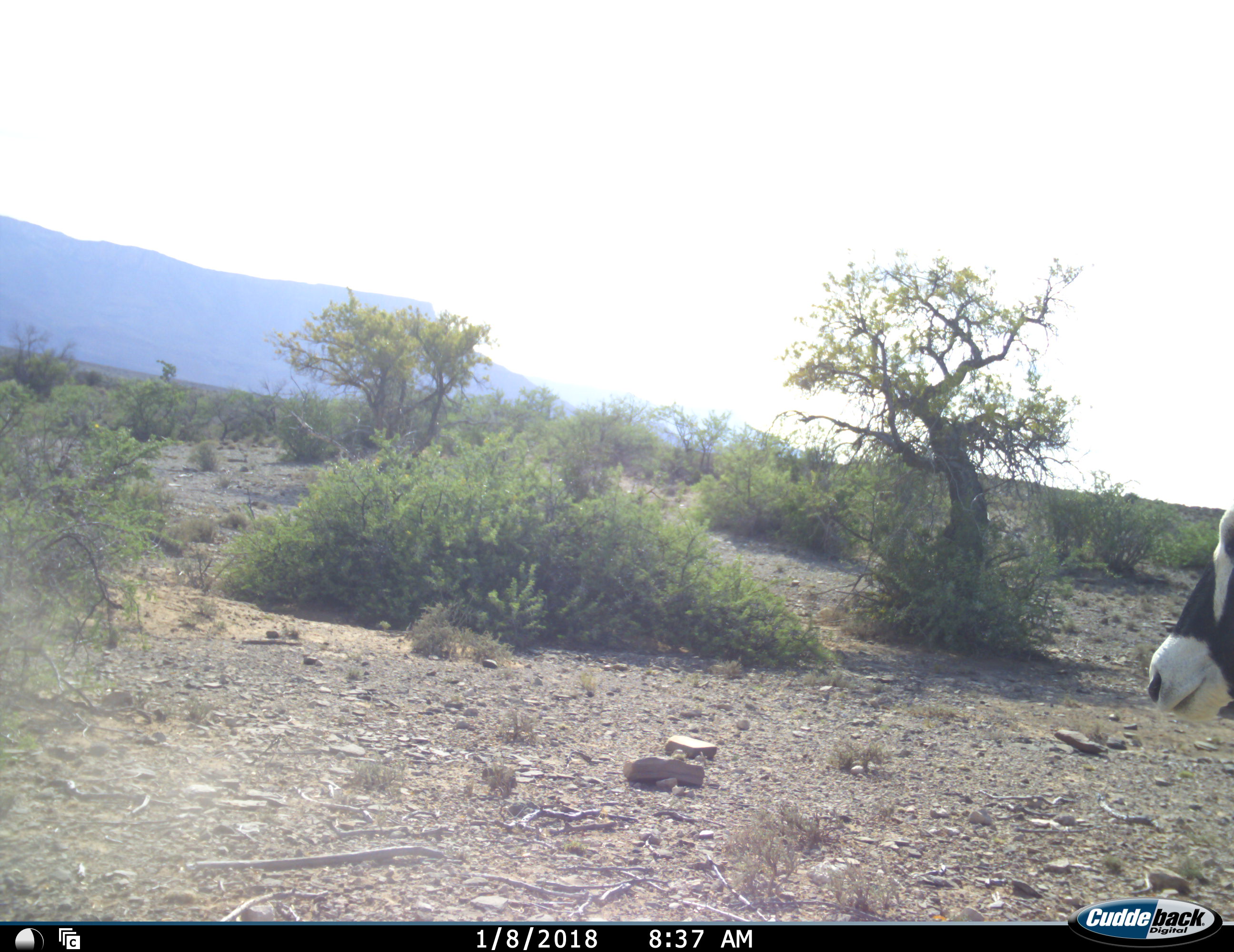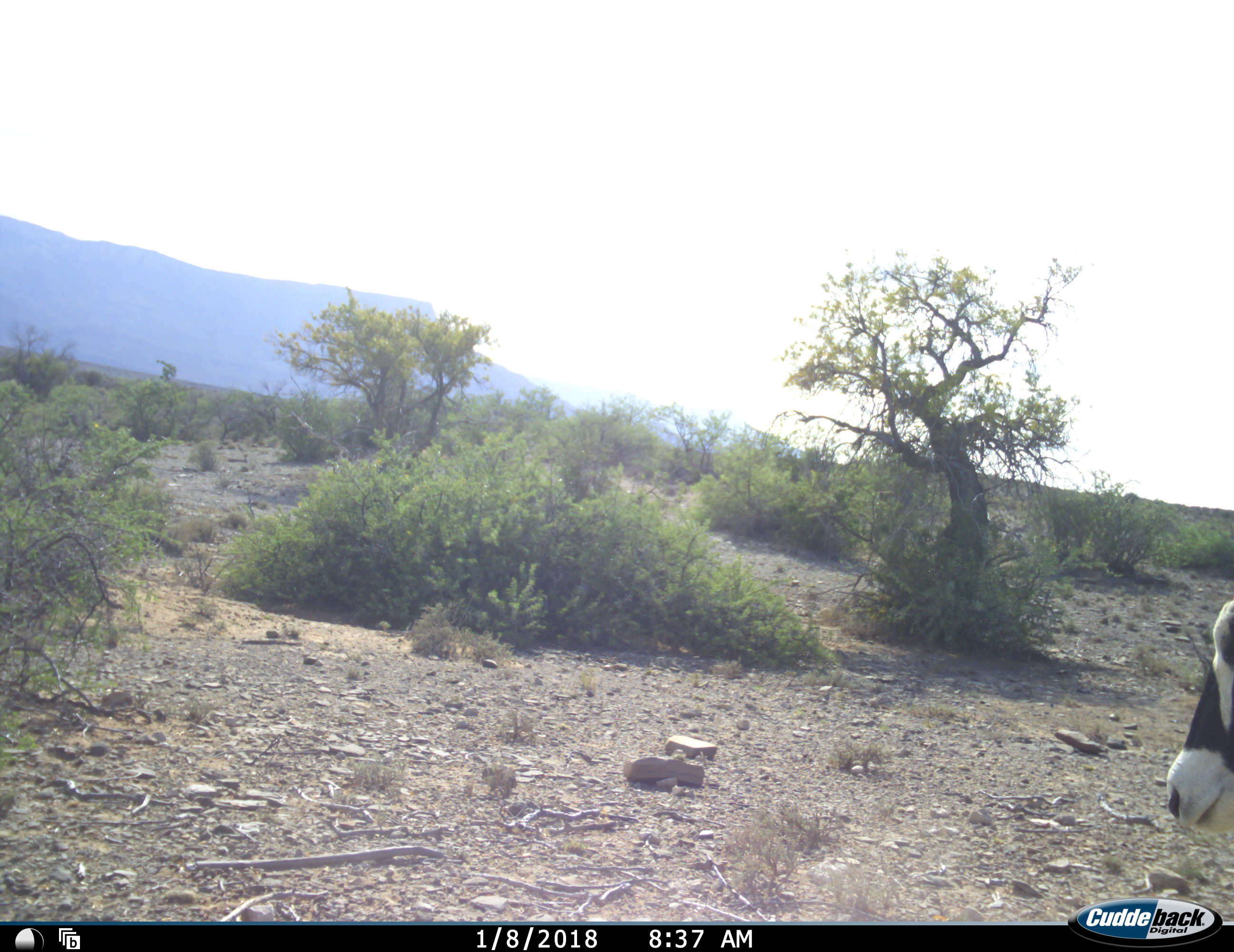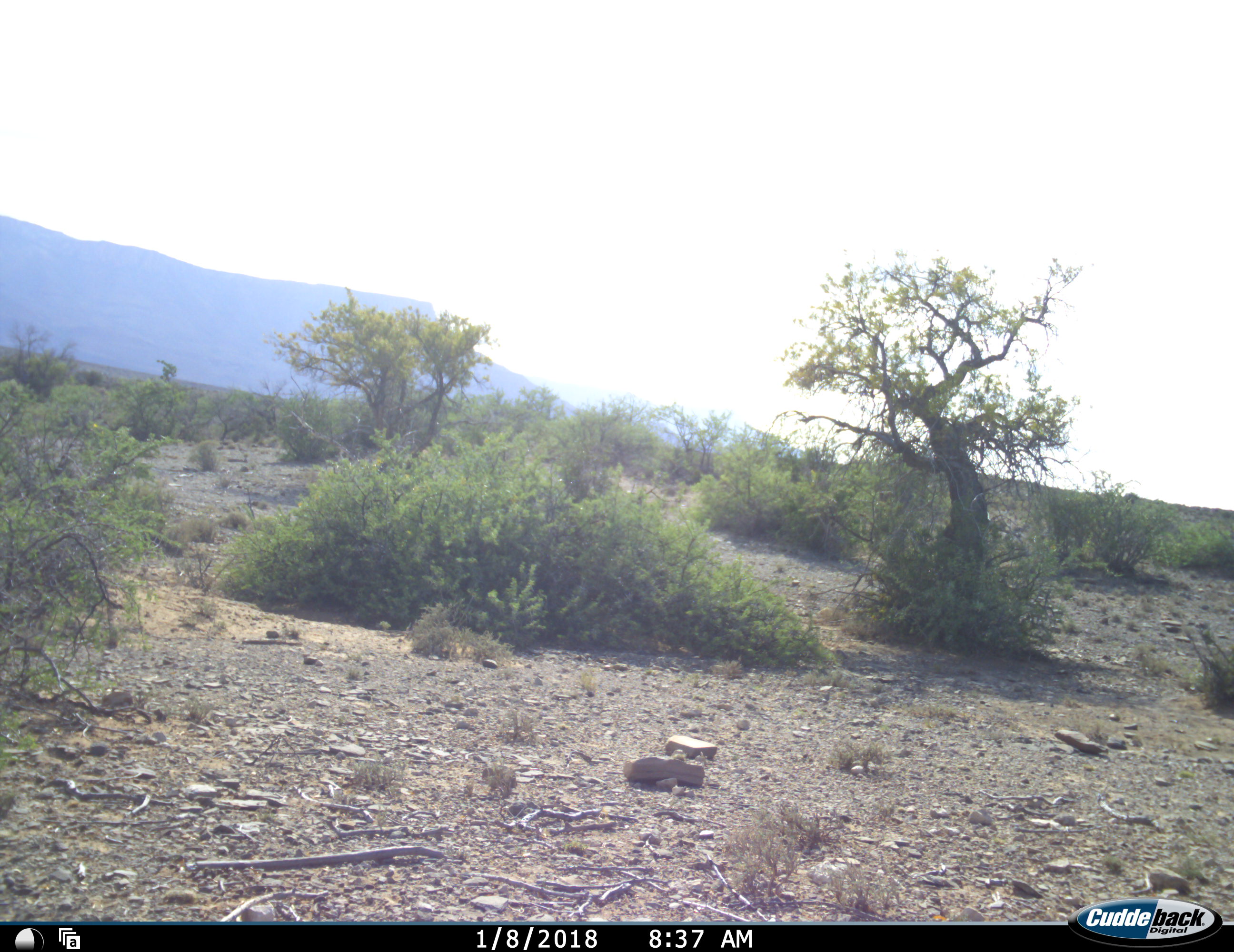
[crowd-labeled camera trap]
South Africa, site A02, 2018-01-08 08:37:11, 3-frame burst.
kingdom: Animalia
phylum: Chordata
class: Mammalia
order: Artiodactyla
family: Bovidae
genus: Oryx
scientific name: Oryx gazella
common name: gemsbok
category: gemsbokoryx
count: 1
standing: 67%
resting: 0%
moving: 44%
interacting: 0%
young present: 0%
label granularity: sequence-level